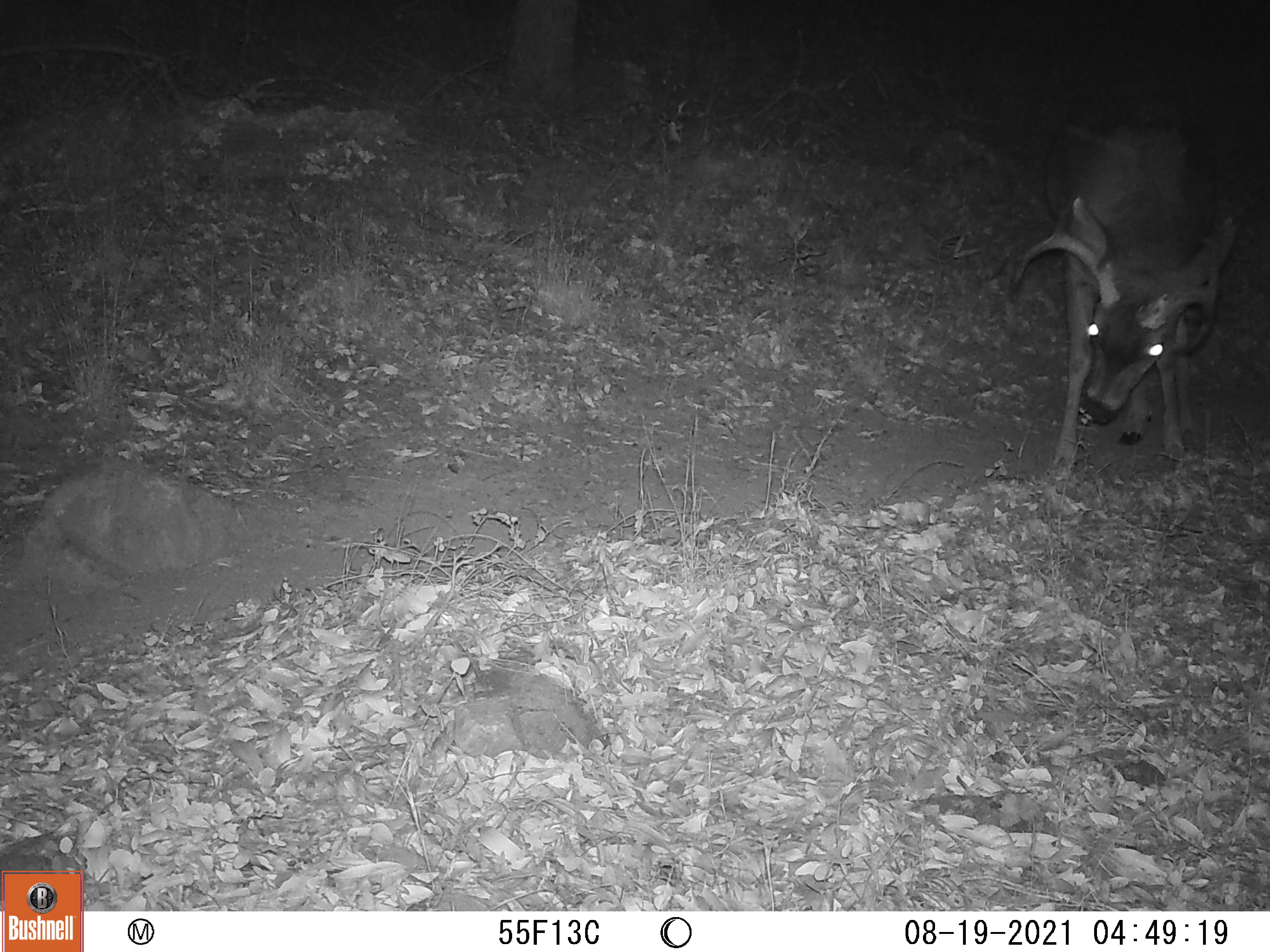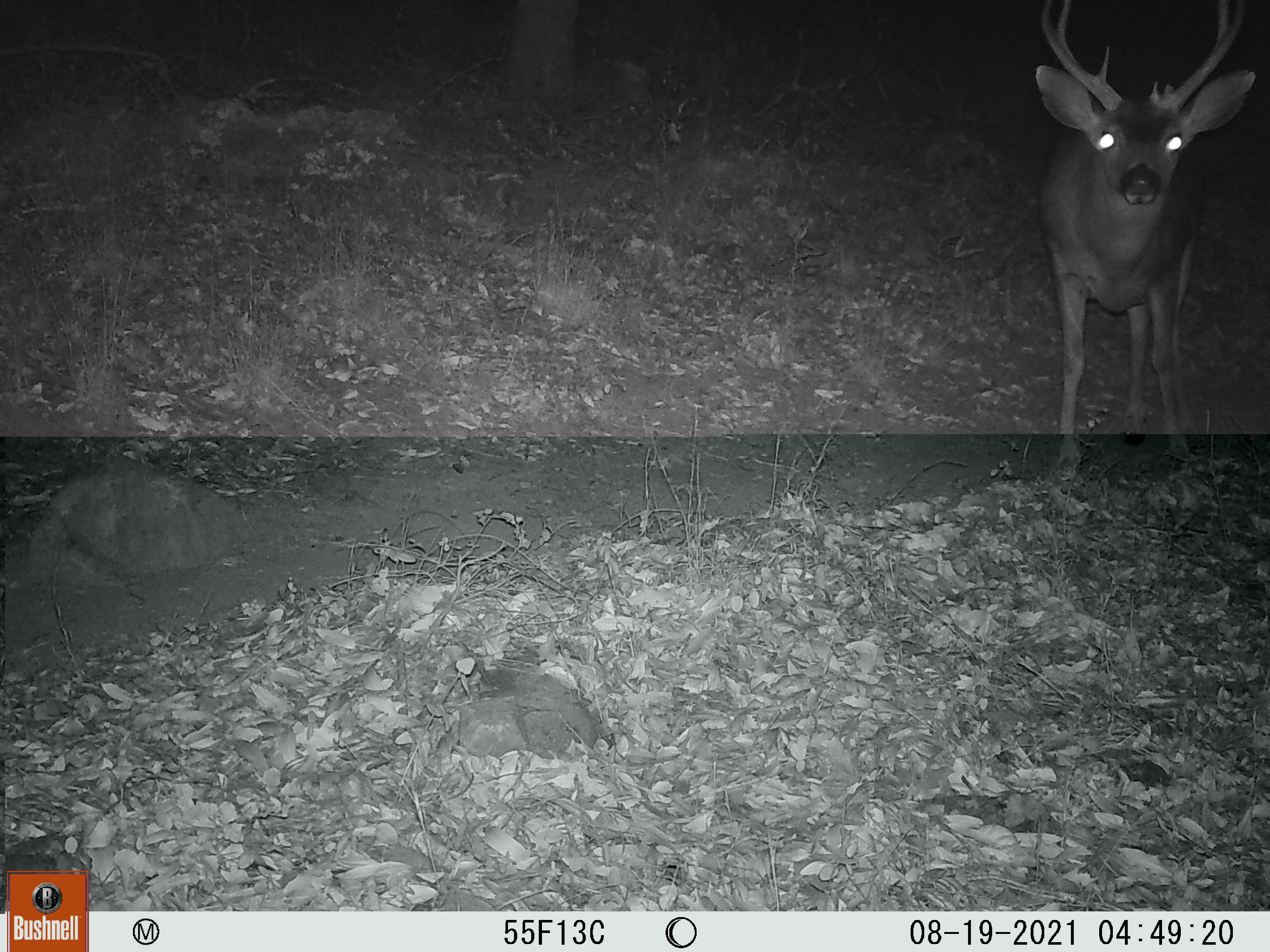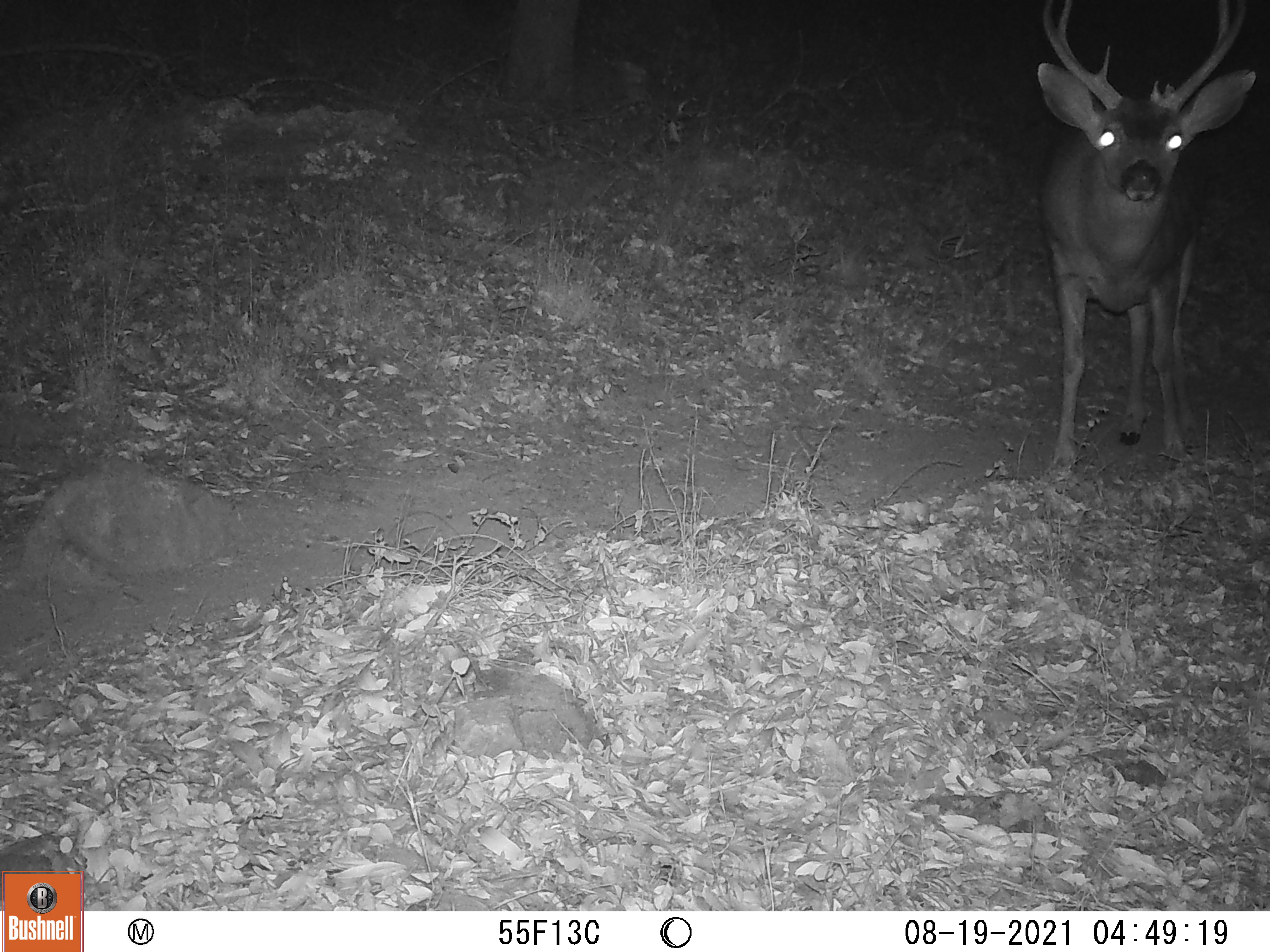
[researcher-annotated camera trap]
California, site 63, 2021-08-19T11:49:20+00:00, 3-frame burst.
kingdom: Animalia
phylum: Chordata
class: Mammalia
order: Artiodactyla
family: Cervidae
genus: Odocoileus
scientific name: Odocoileus hemionus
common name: mule deer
Mule deer (Odocoileus hemionus).